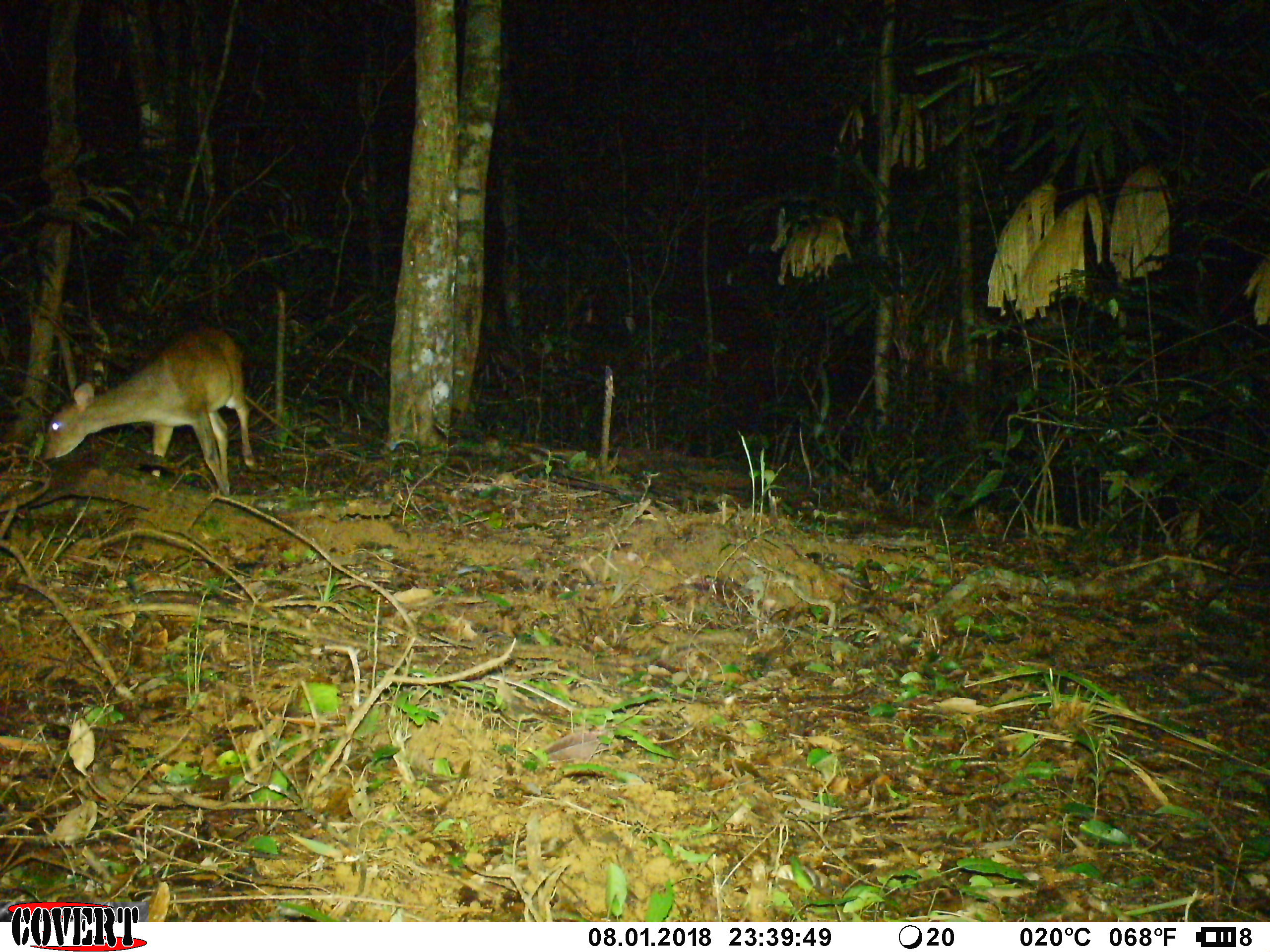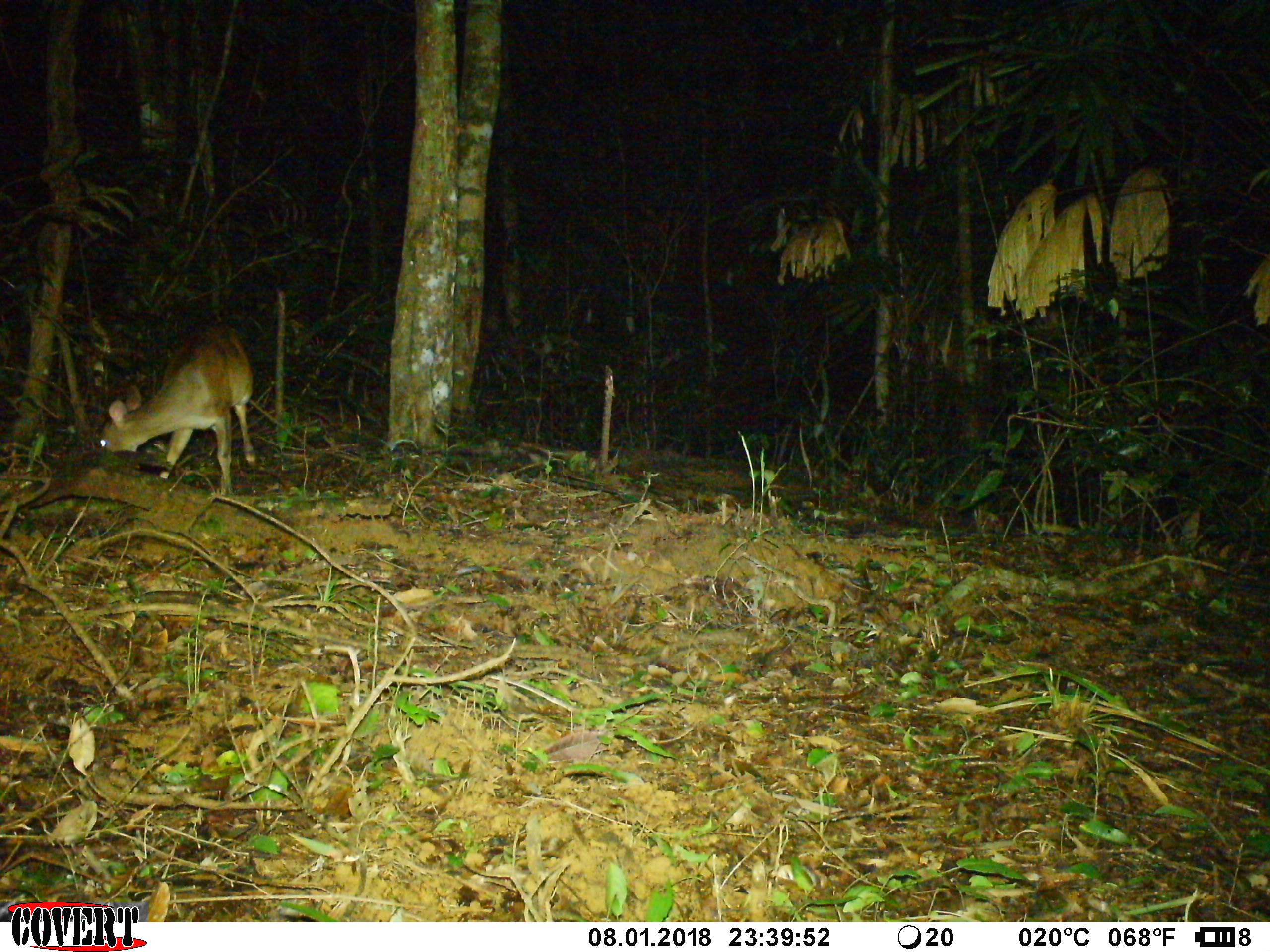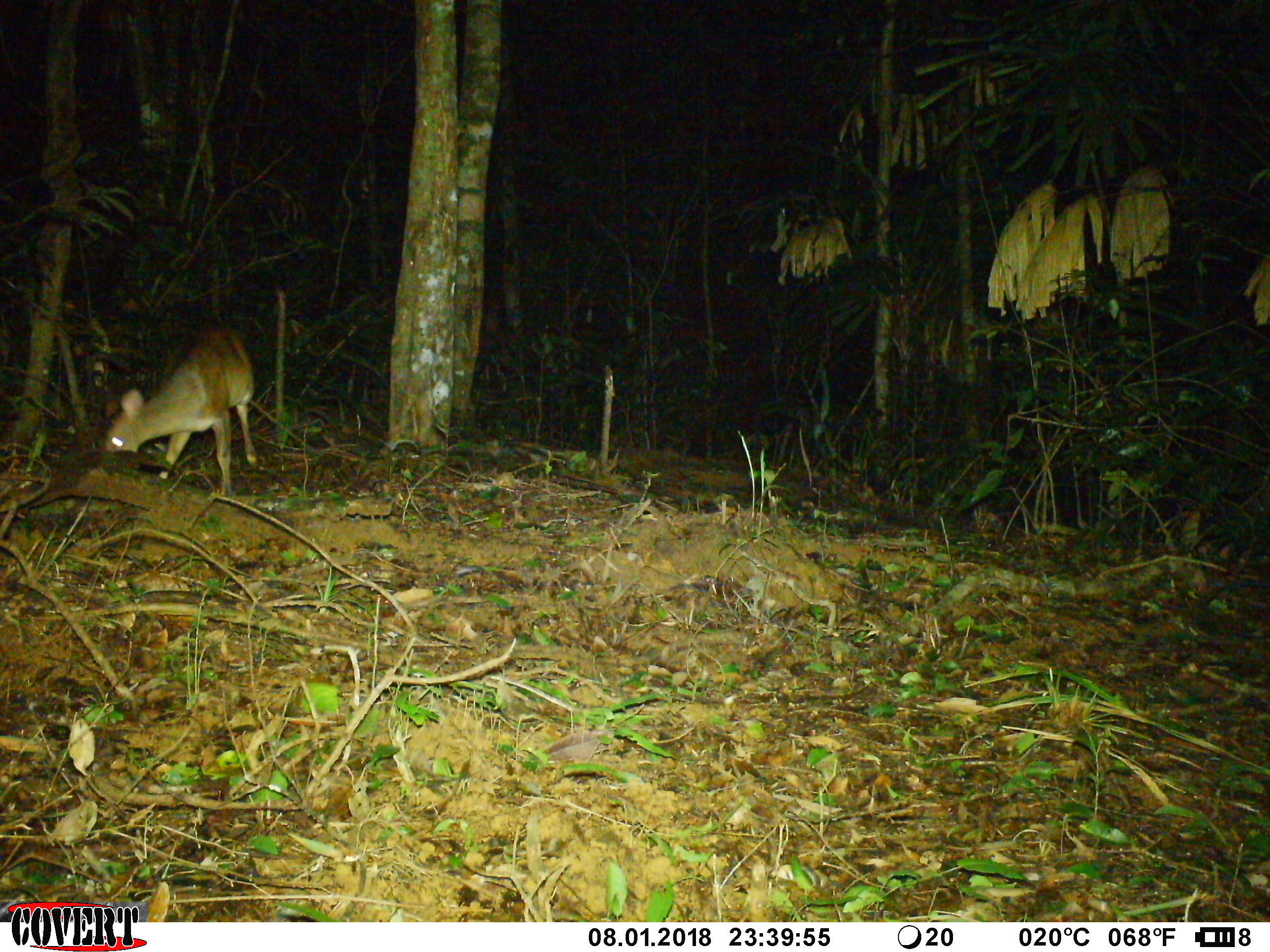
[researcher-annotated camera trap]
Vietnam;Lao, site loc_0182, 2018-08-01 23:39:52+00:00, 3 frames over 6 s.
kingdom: Animalia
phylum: Chordata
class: Mammalia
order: Artiodactyla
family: Cervidae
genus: Muntiacus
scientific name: Muntiacus vuquangensis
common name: large-antlered muntjac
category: large antlered muntjac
Large antlered muntjac (large-antlered muntjac) (Muntiacus vuquangensis). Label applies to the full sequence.